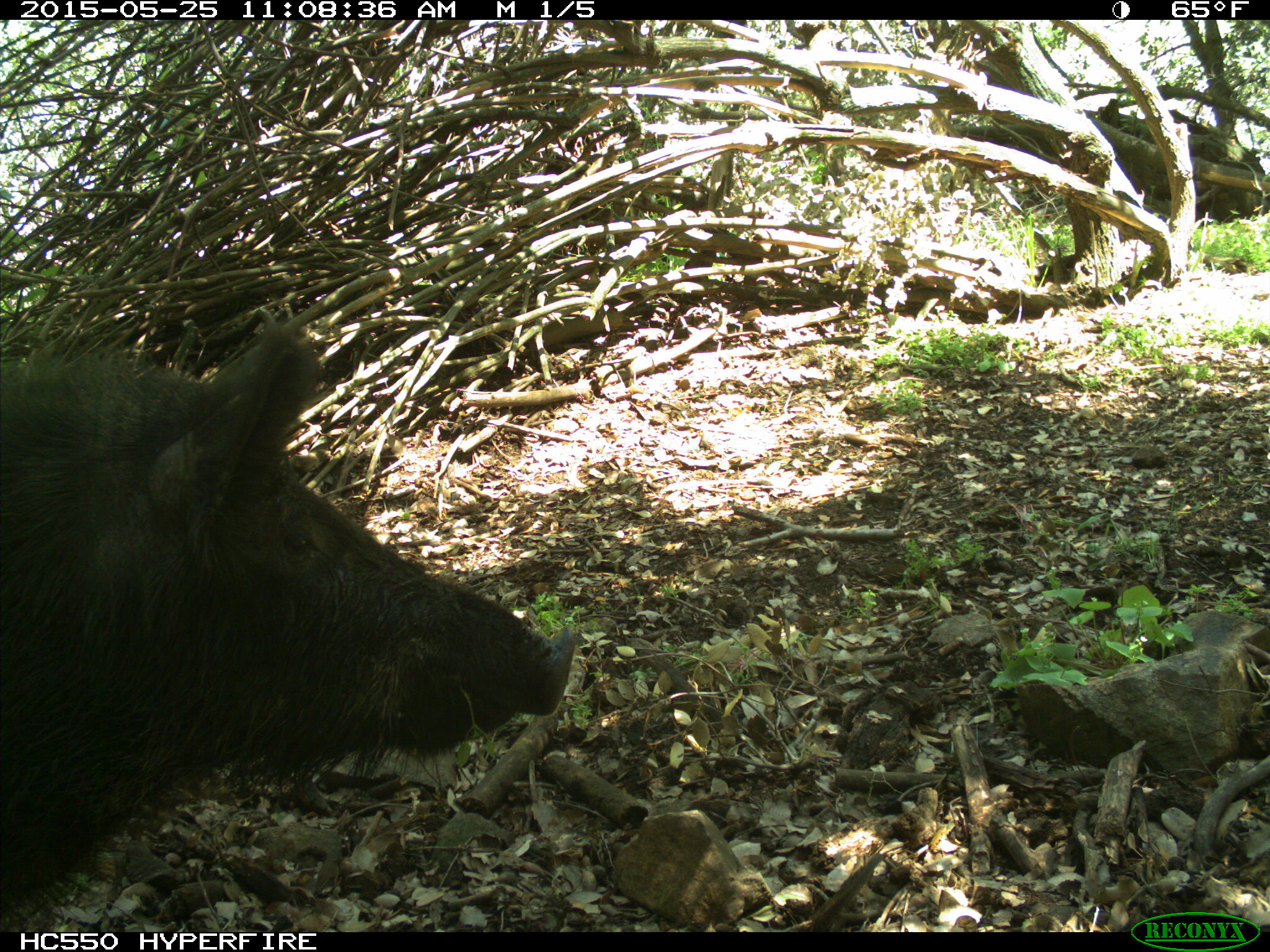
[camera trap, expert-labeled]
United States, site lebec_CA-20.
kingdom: Animalia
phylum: Chordata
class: Mammalia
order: Artiodactyla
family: Suidae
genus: Sus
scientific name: Sus scrofa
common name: wild boar